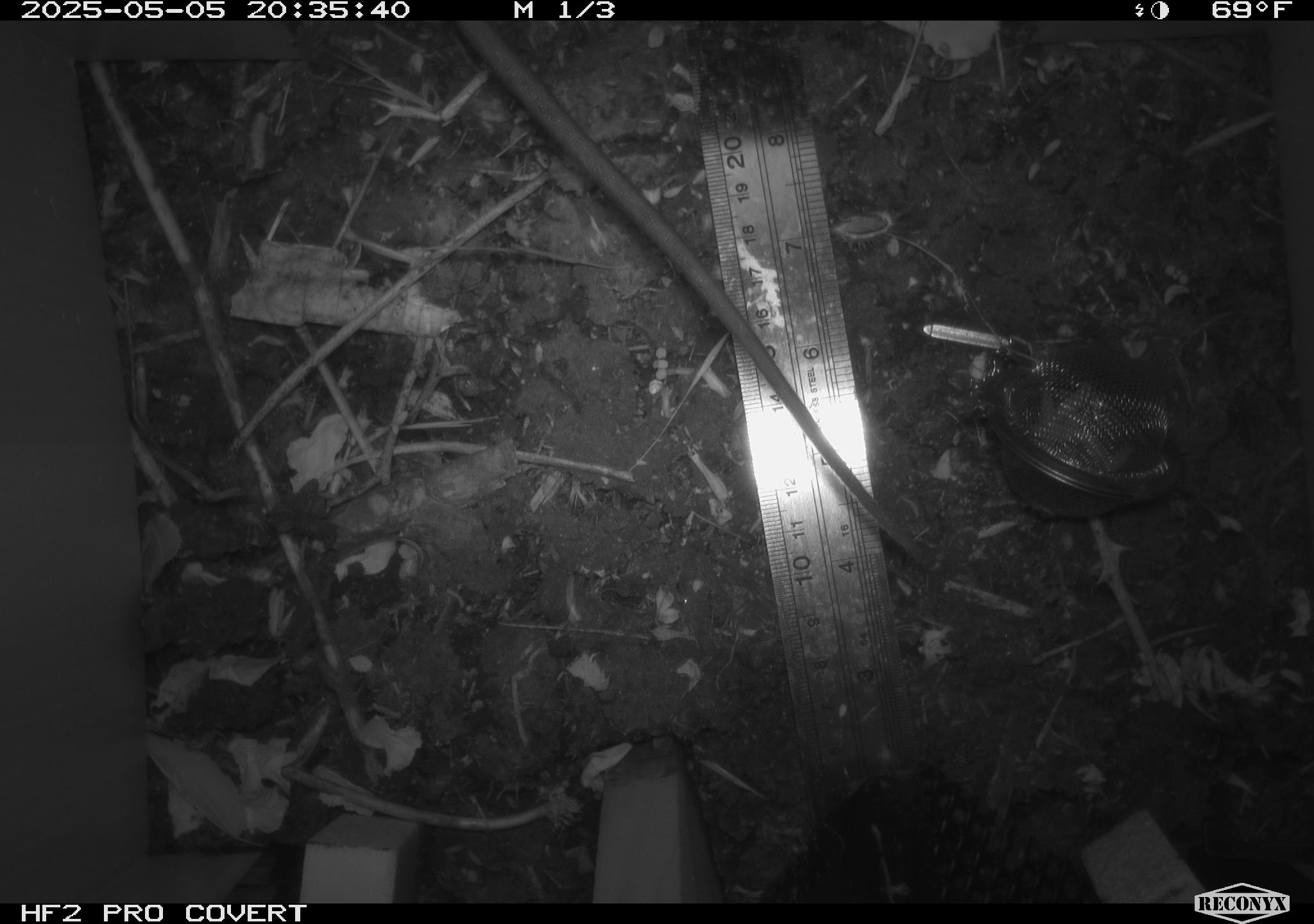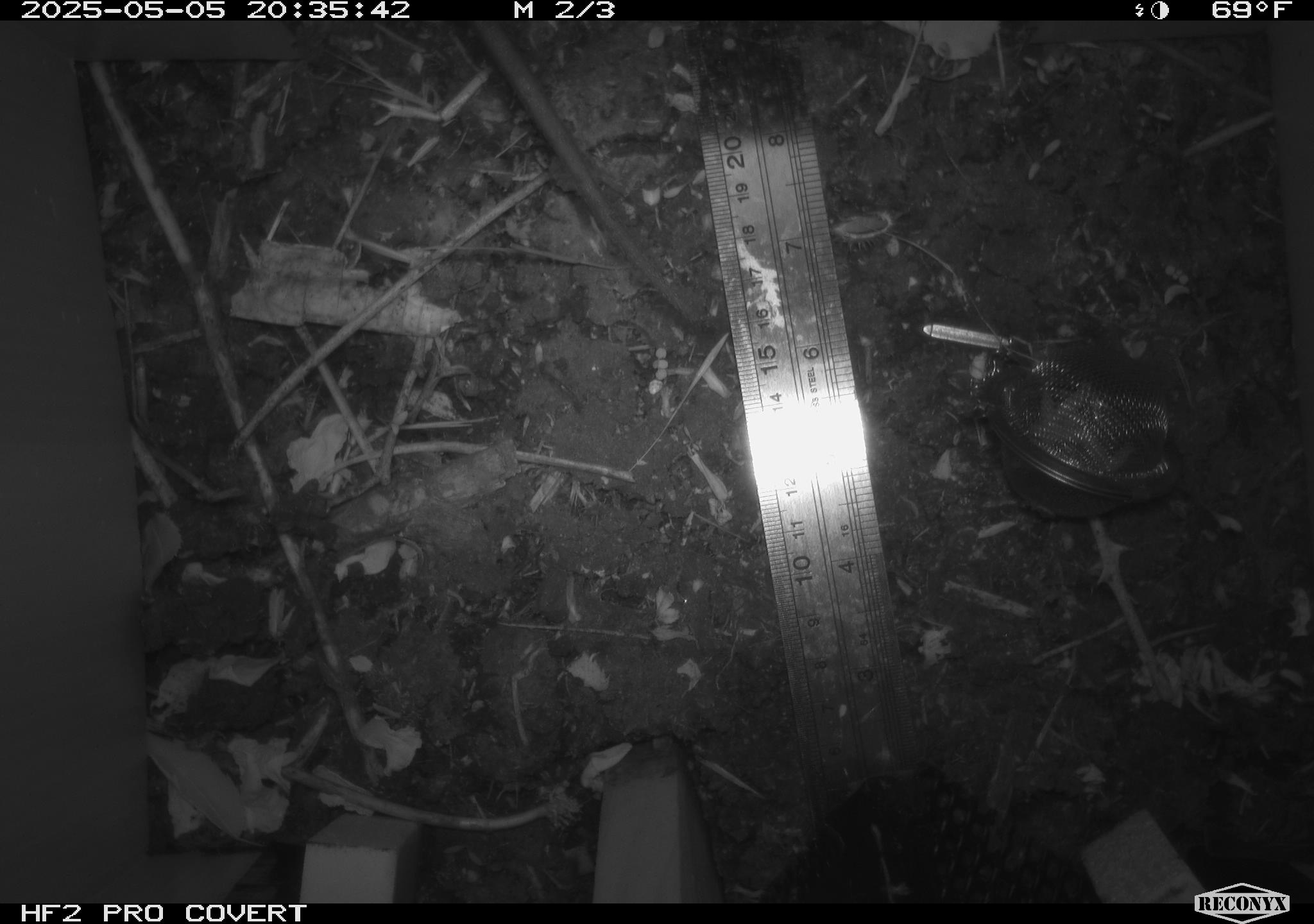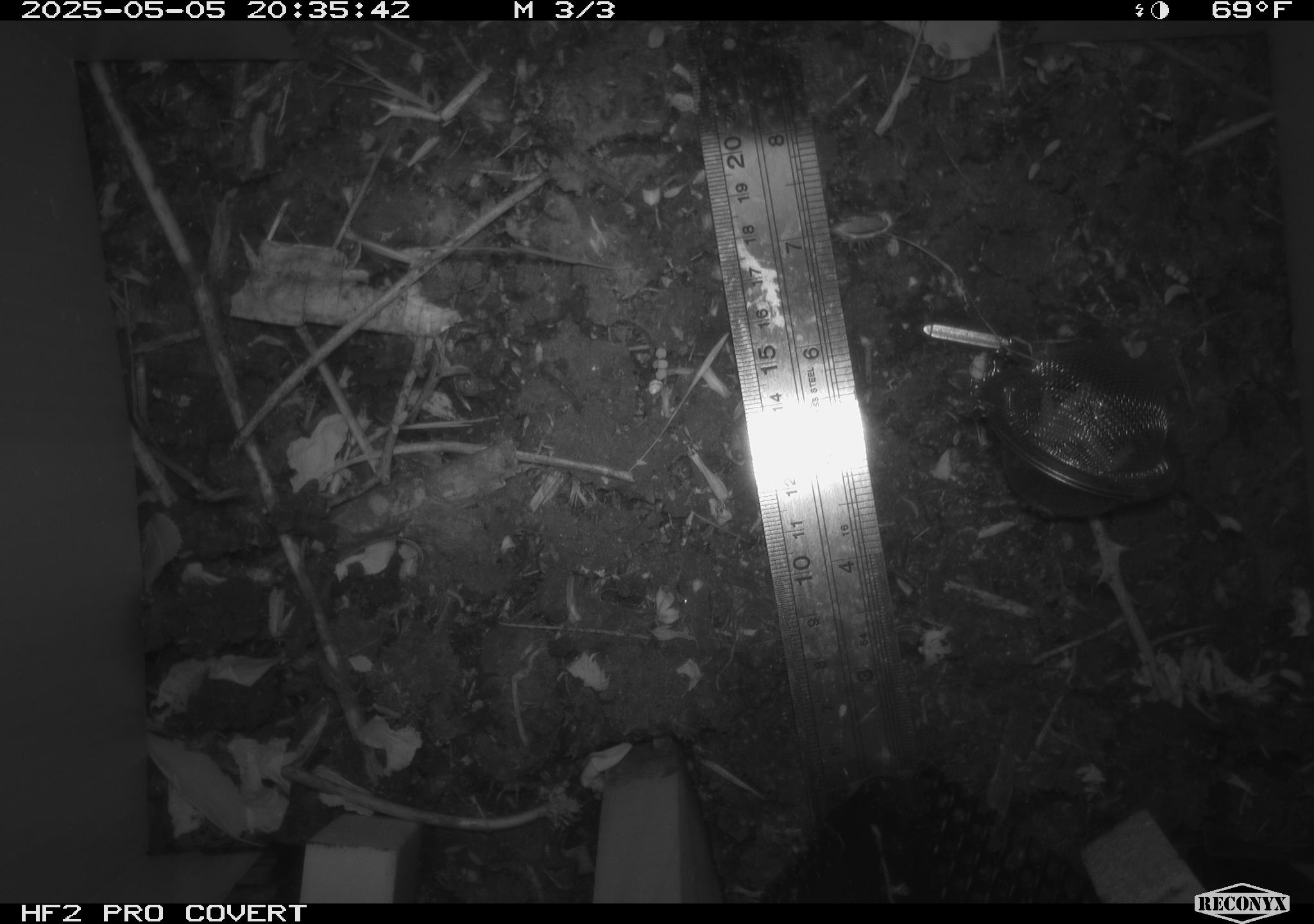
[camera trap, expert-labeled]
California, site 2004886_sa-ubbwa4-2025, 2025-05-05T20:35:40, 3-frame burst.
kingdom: Animalia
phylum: Chordata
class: Mammalia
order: Rodentia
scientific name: Rodentia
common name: rodent